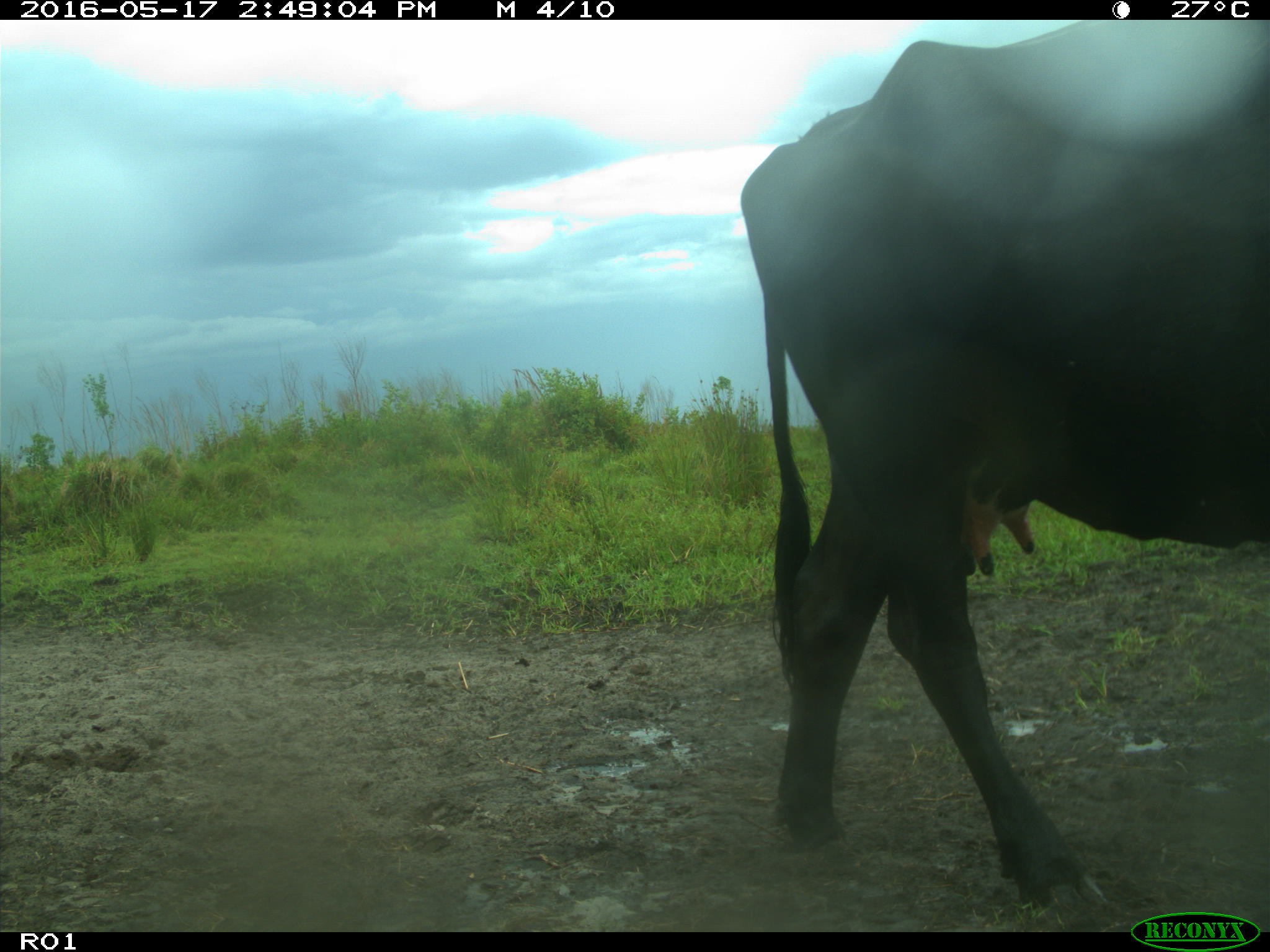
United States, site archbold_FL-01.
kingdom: Animalia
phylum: Chordata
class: Mammalia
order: Artiodactyla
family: Bovidae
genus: Bos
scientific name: Bos taurus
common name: domestic cow